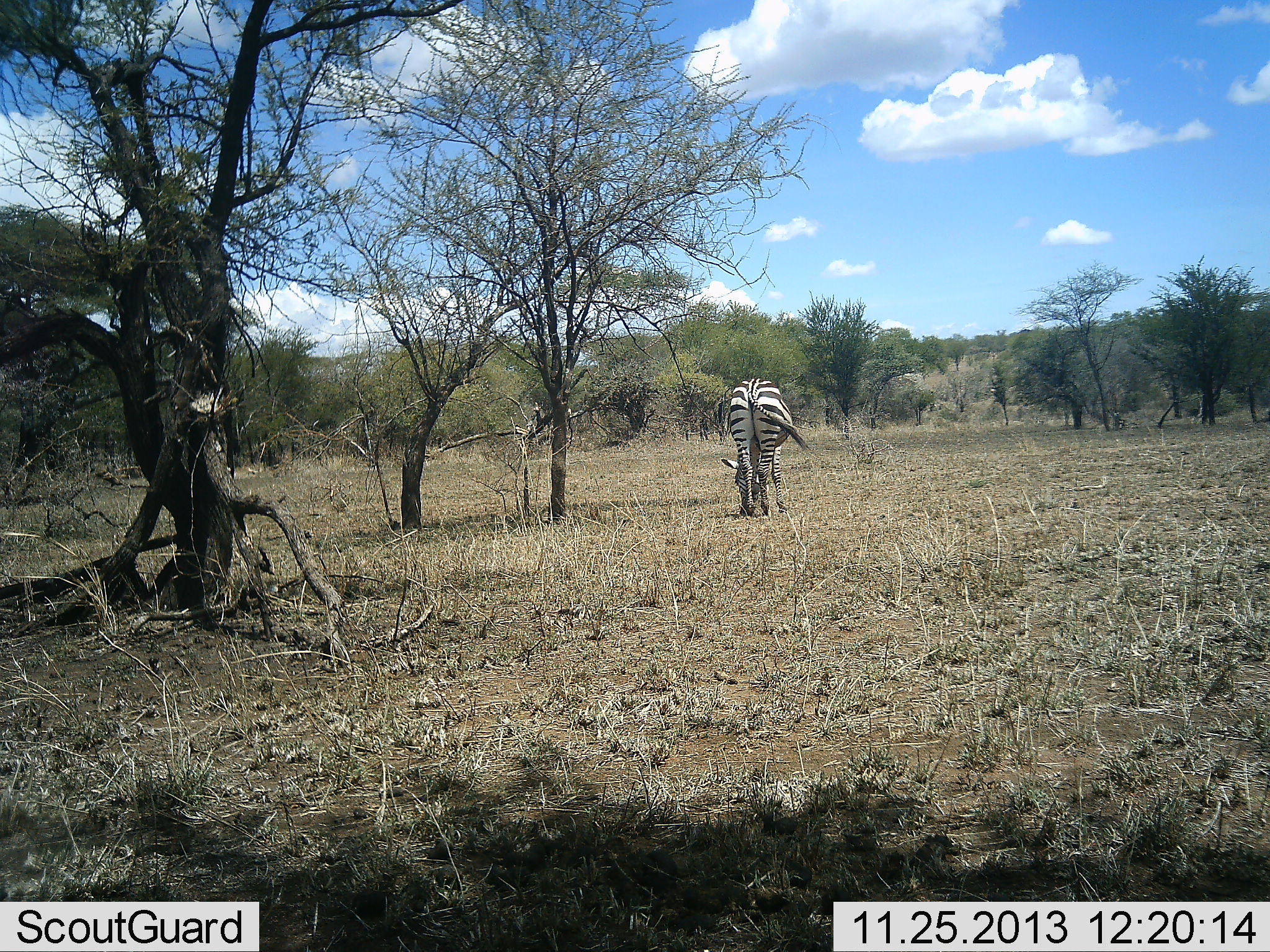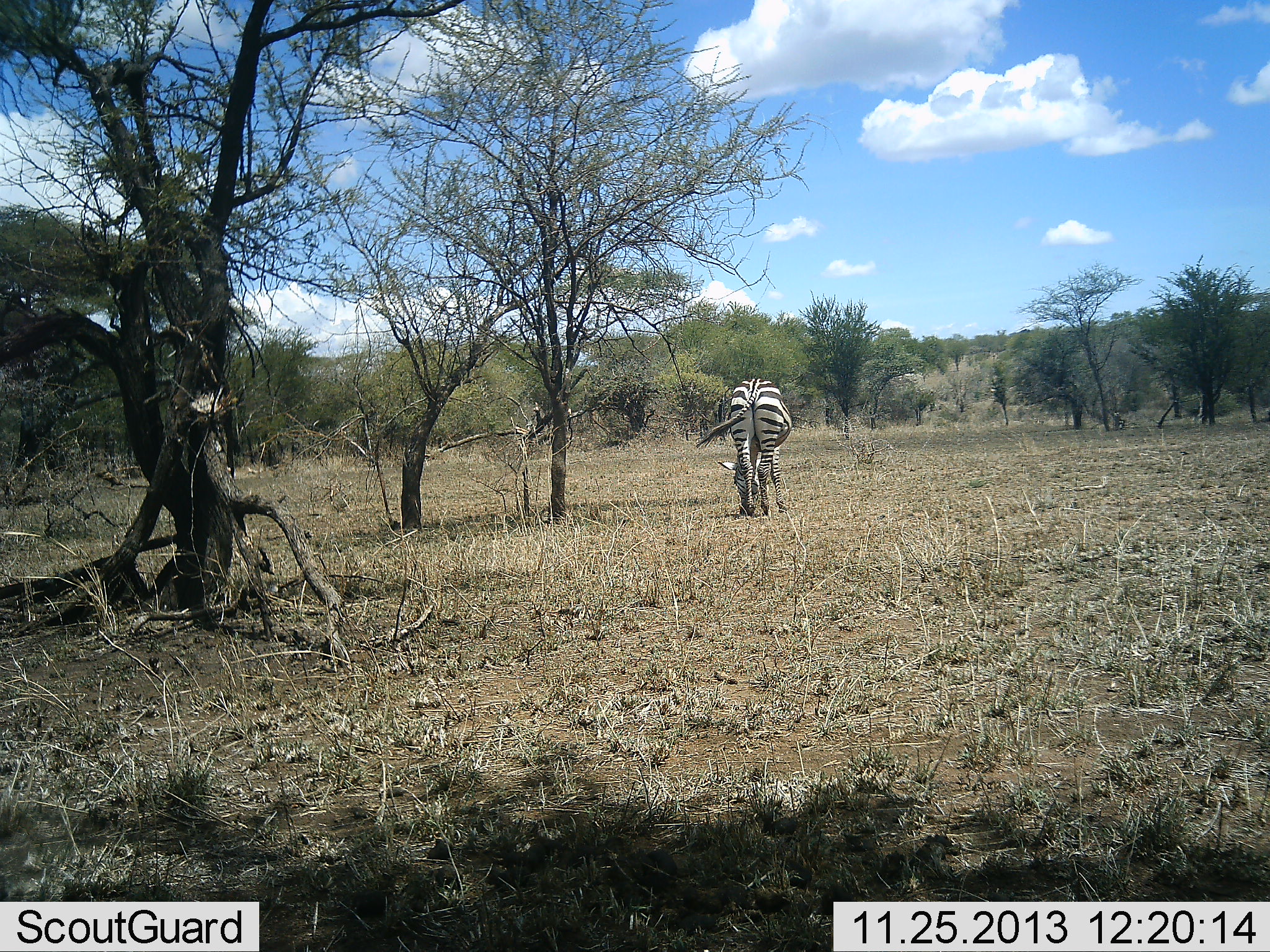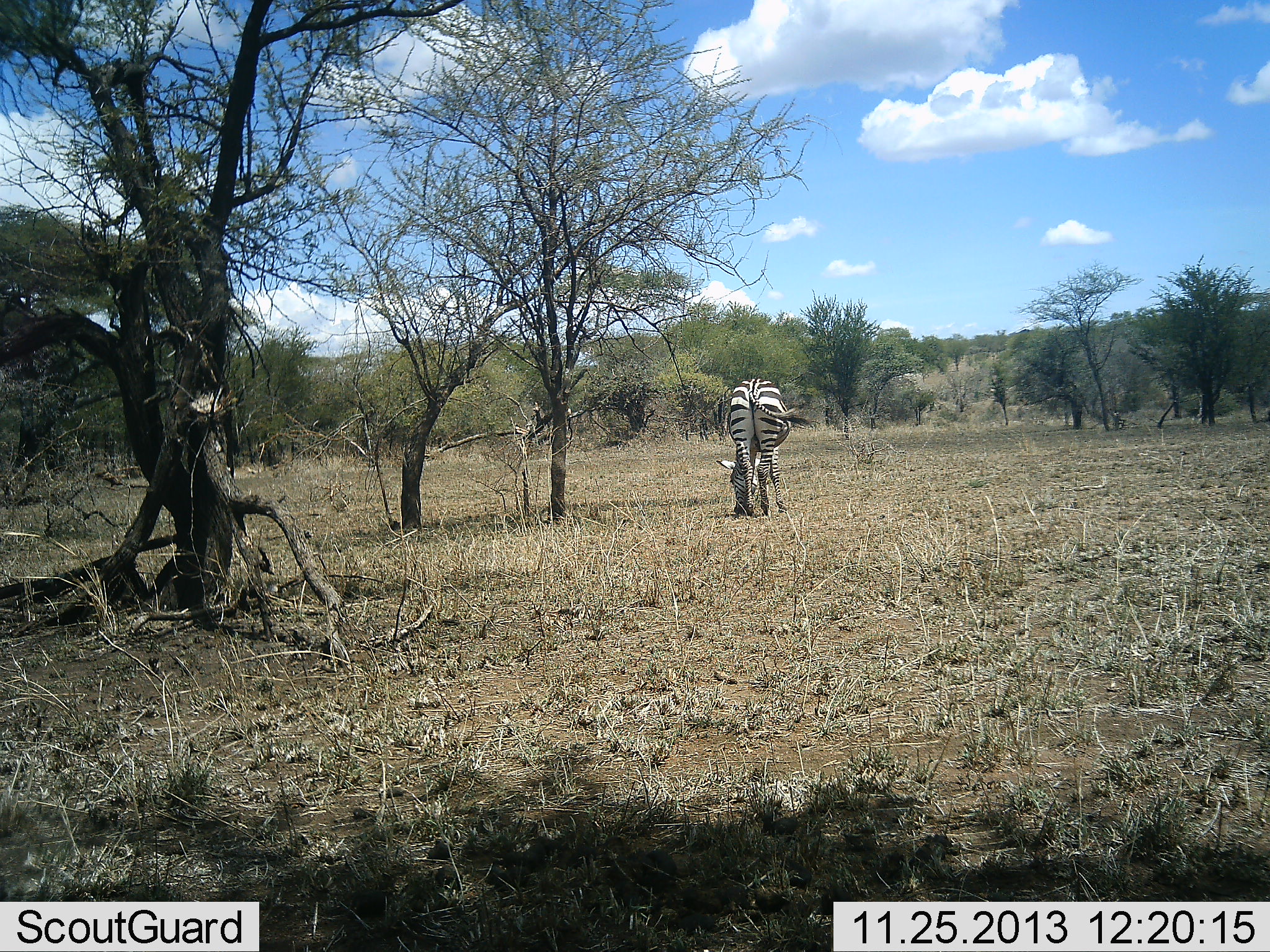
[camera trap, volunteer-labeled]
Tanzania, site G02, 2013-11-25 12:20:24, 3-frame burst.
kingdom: Animalia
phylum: Chordata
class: Mammalia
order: Perissodactyla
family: Equidae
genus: Equus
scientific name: Equus quagga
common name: plains zebra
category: zebra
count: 1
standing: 10%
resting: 10%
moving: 0%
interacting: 0%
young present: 0%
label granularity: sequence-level